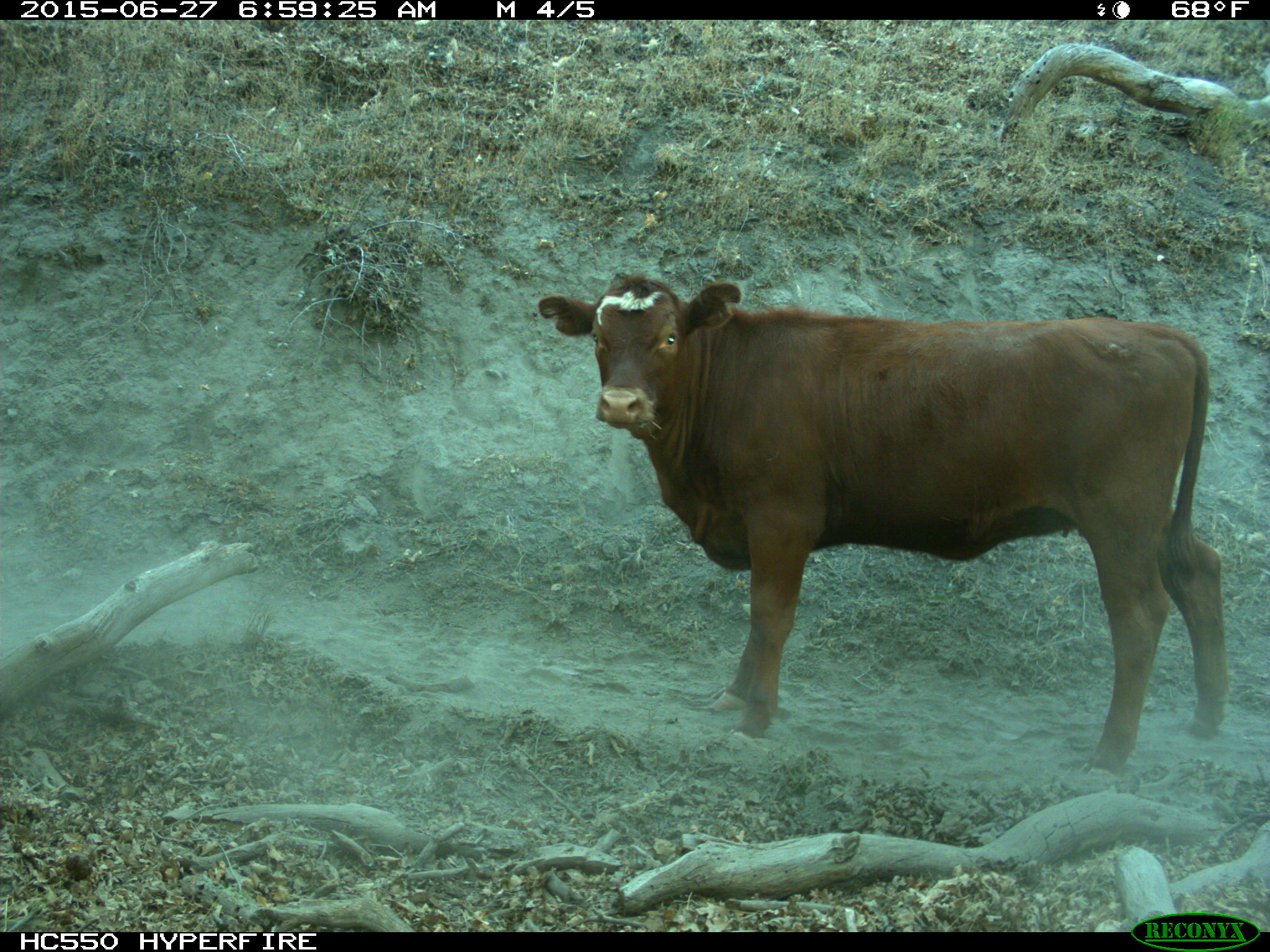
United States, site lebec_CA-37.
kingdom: Animalia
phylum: Chordata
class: Mammalia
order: Artiodactyla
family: Bovidae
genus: Bos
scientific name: Bos taurus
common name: domestic cow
Bos taurus (domestic cow).